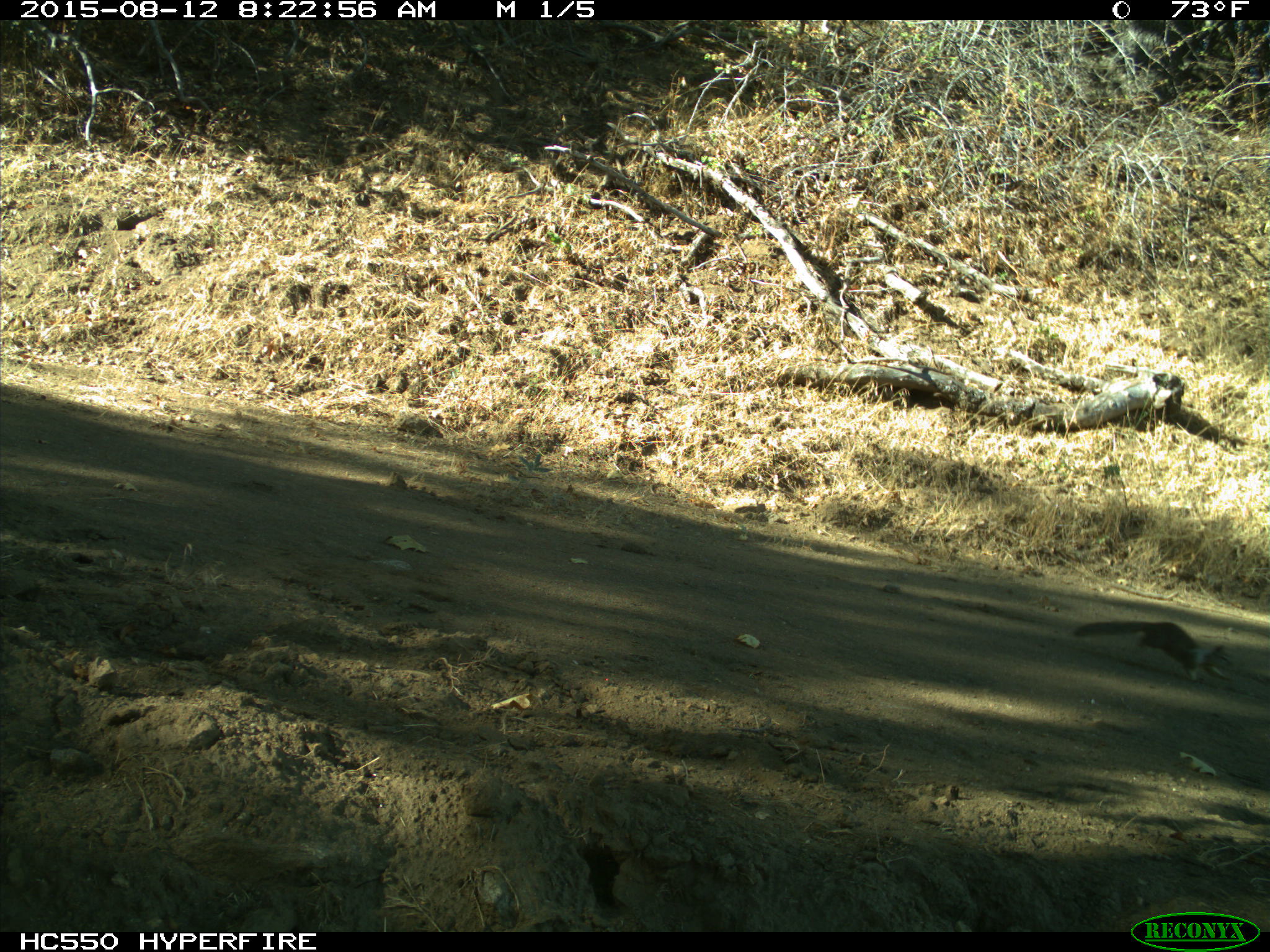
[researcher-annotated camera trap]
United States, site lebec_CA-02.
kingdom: Animalia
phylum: Chordata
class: Mammalia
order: Rodentia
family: Sciuridae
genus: Otospermophilus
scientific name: Otospermophilus beecheyi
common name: california ground squirrel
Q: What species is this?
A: Otospermophilus beecheyi (california ground squirrel).